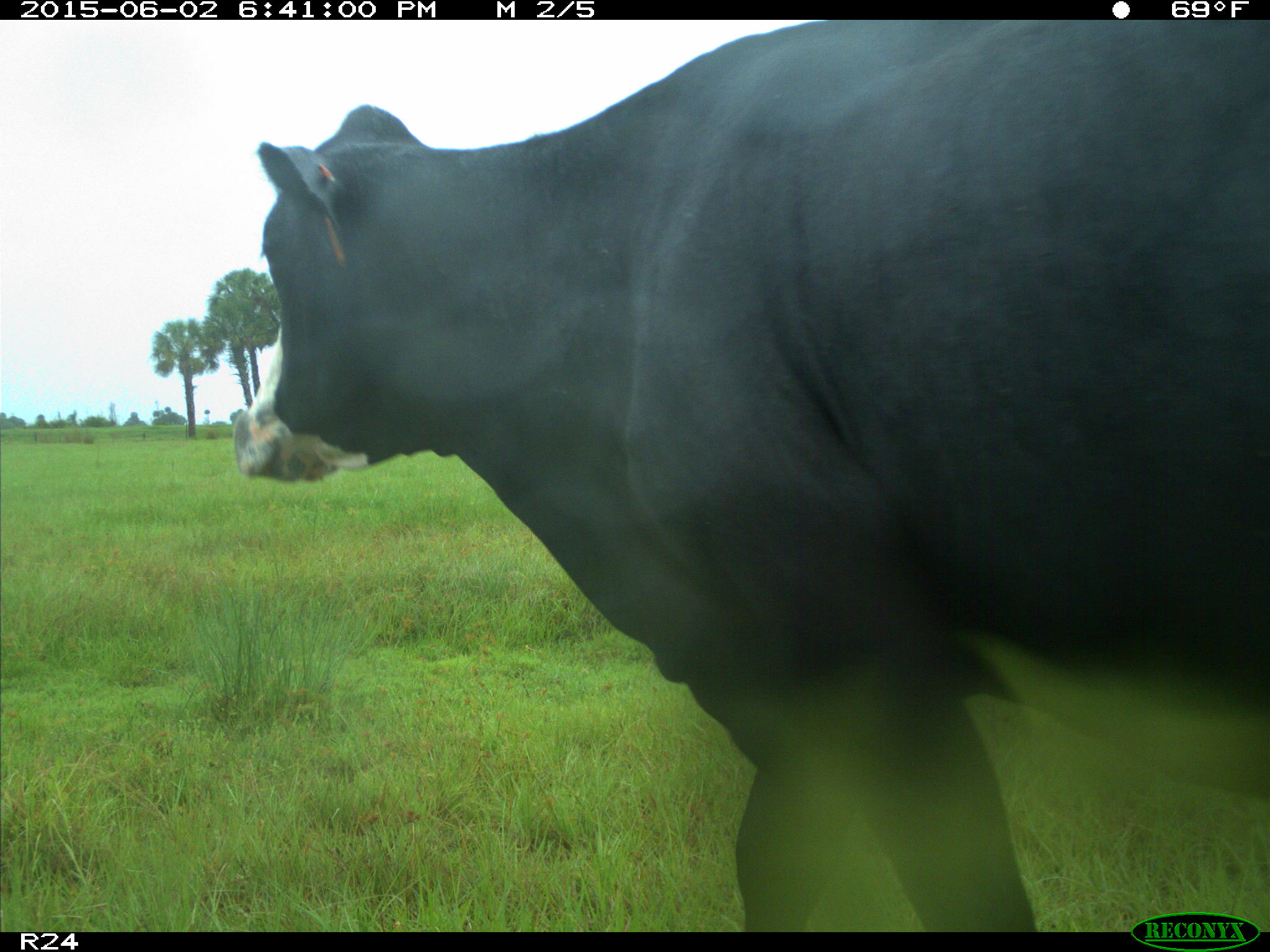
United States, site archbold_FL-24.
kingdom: Animalia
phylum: Chordata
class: Mammalia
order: Artiodactyla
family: Bovidae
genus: Bos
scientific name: Bos taurus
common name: domestic cow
Bos taurus (domestic cow).